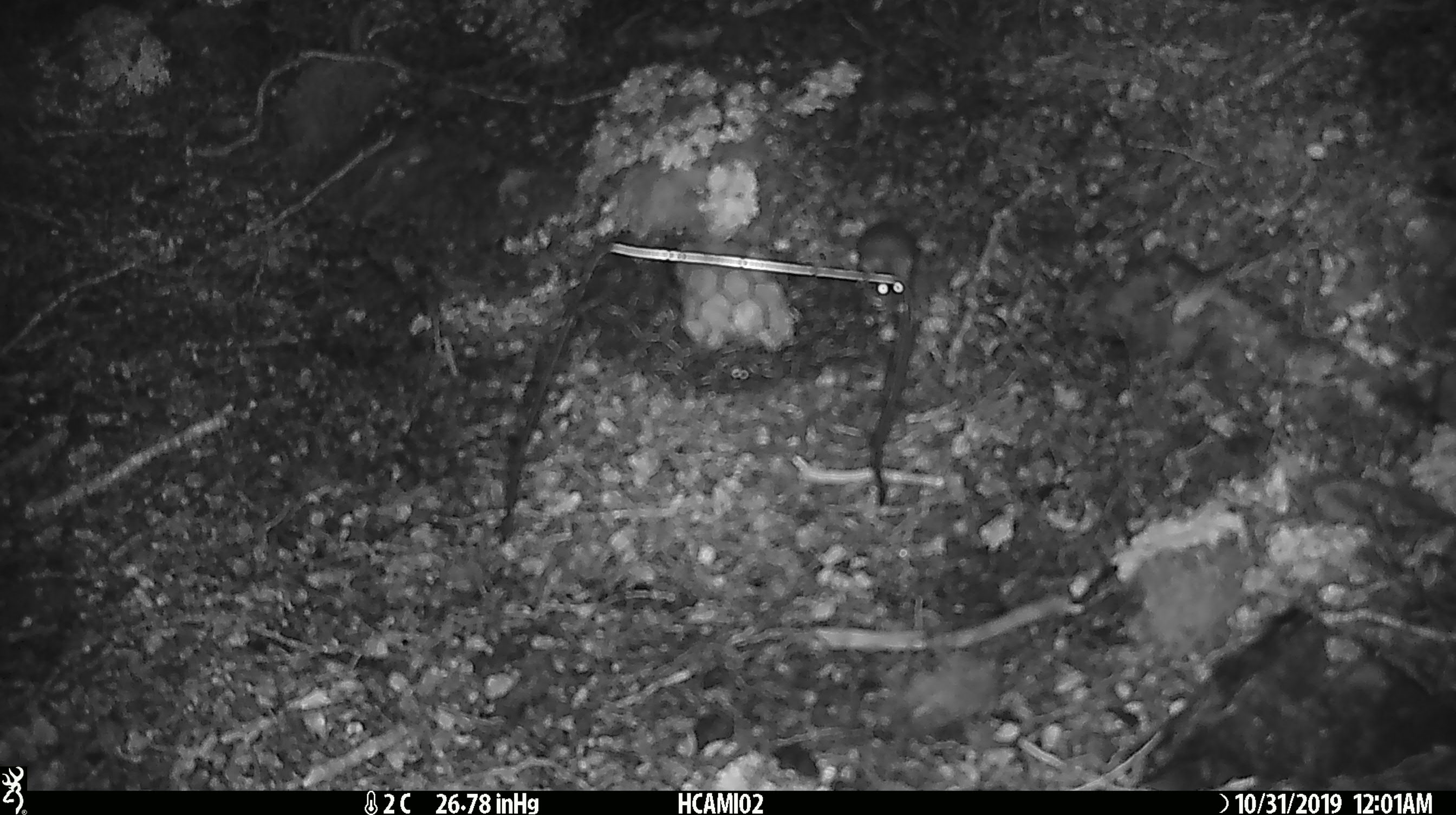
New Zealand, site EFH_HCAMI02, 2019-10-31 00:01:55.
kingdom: Animalia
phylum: Chordata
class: Mammalia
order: Rodentia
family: Muridae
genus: Mus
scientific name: Mus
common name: mouse